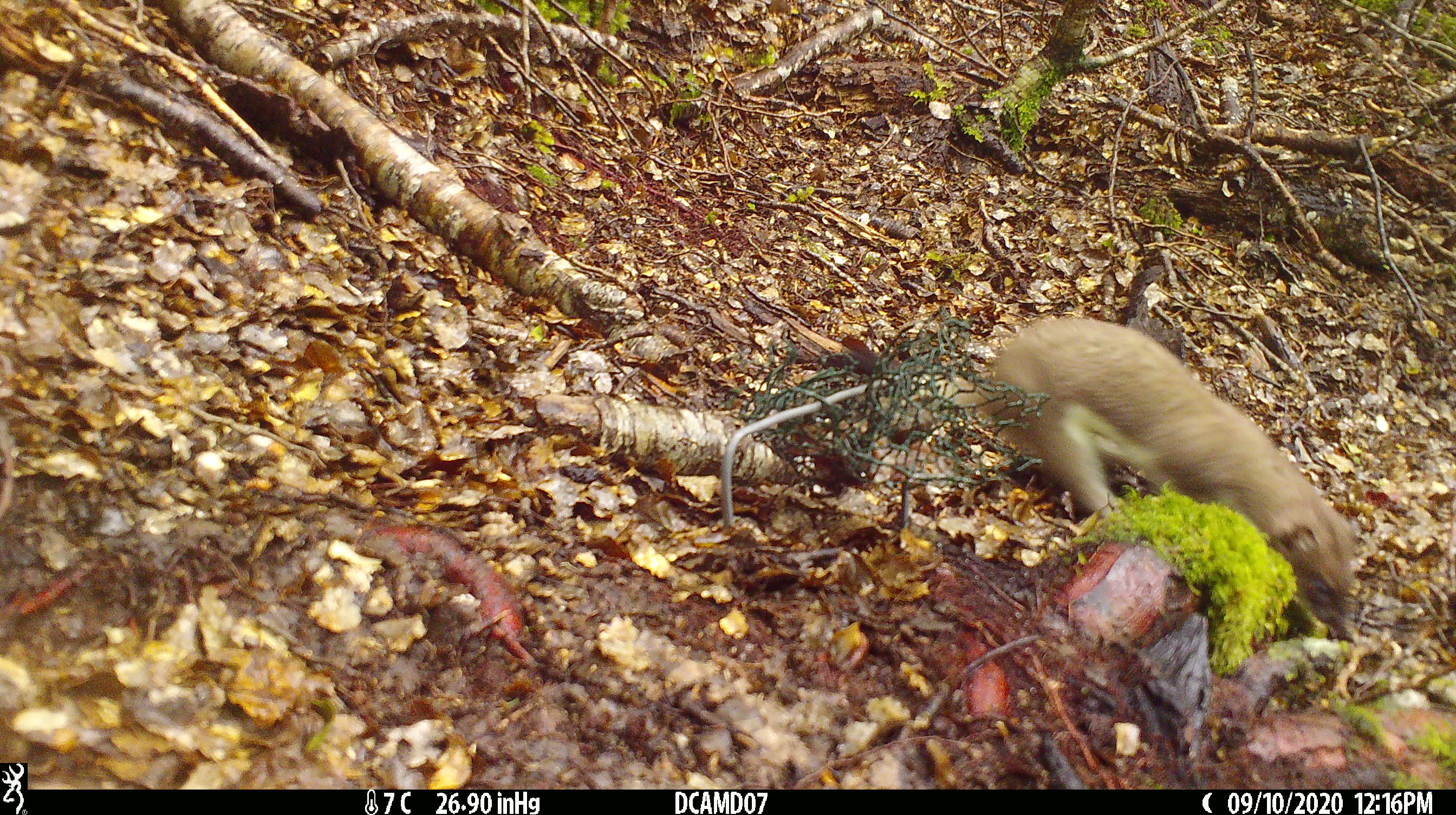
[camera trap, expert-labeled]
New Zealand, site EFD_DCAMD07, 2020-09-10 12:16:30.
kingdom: Animalia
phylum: Chordata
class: Mammalia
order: Carnivora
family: Mustelidae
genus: Mustela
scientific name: Mustela erminea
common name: stoat